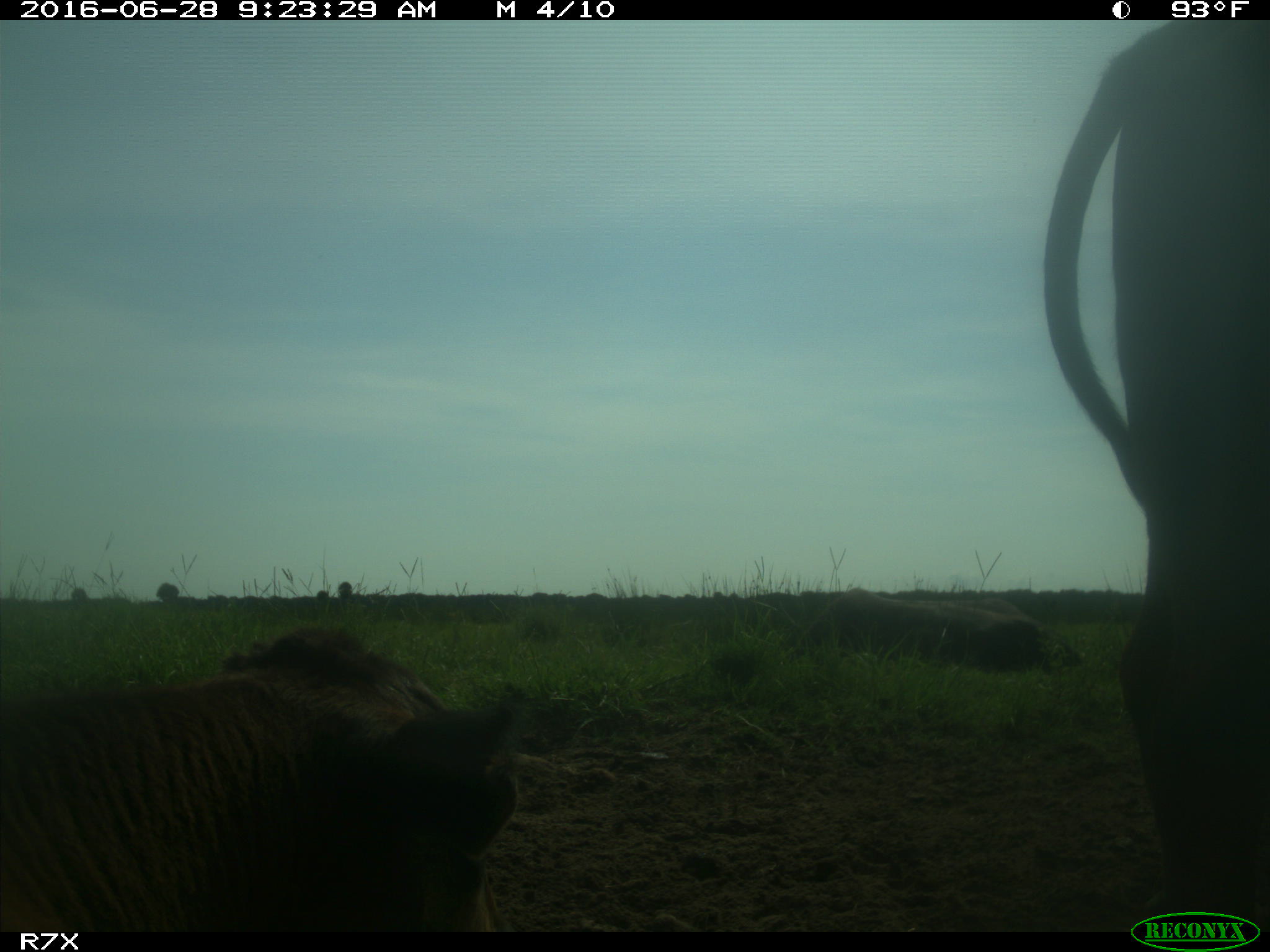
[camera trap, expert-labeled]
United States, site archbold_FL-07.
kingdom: Animalia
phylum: Chordata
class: Mammalia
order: Artiodactyla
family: Bovidae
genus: Bos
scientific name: Bos taurus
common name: domestic cow